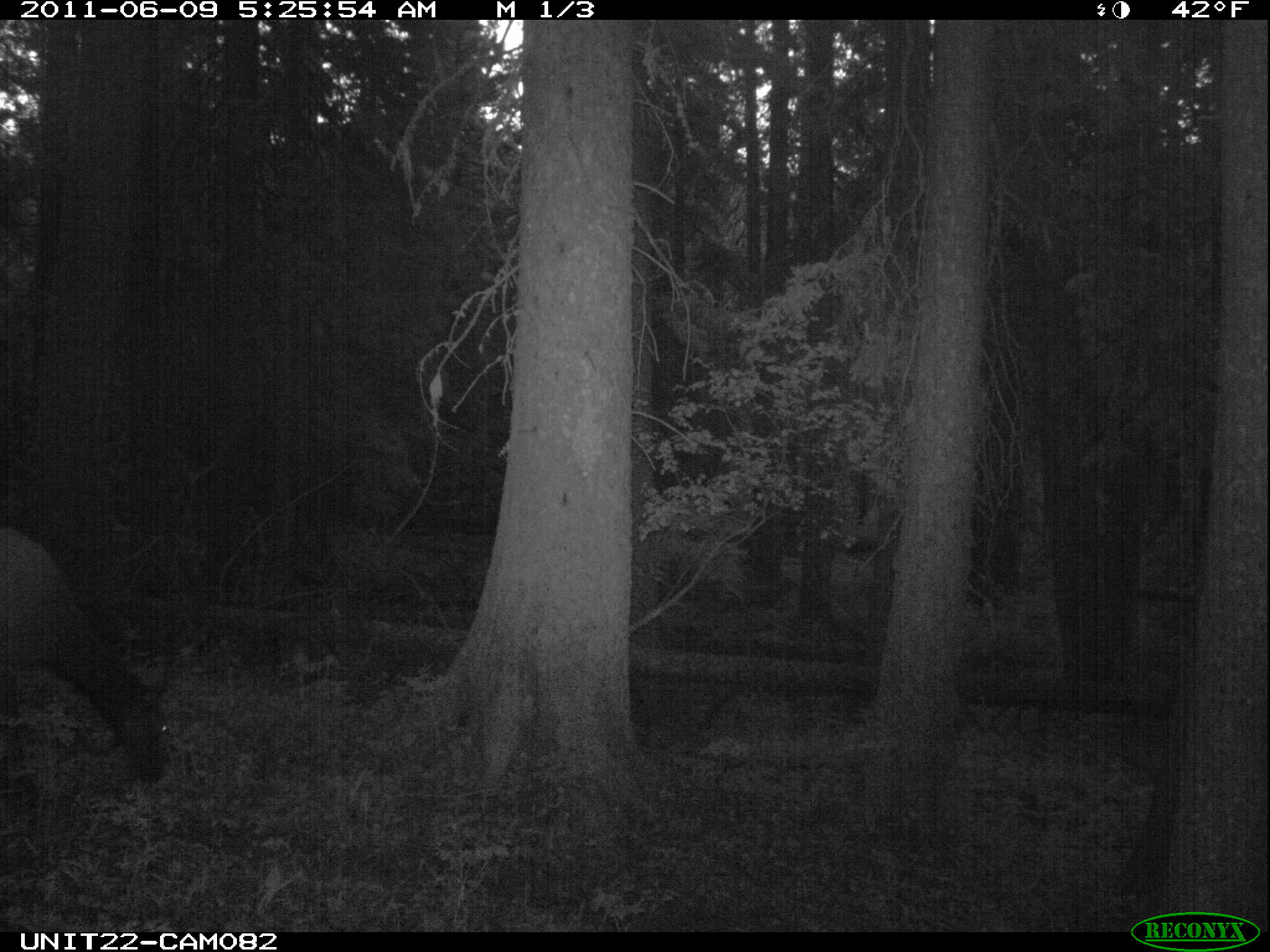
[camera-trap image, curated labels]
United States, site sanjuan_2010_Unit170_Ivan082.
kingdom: Animalia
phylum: Chordata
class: Mammalia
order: Artiodactyla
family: Cervidae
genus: Cervus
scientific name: Cervus elaphus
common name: red deer